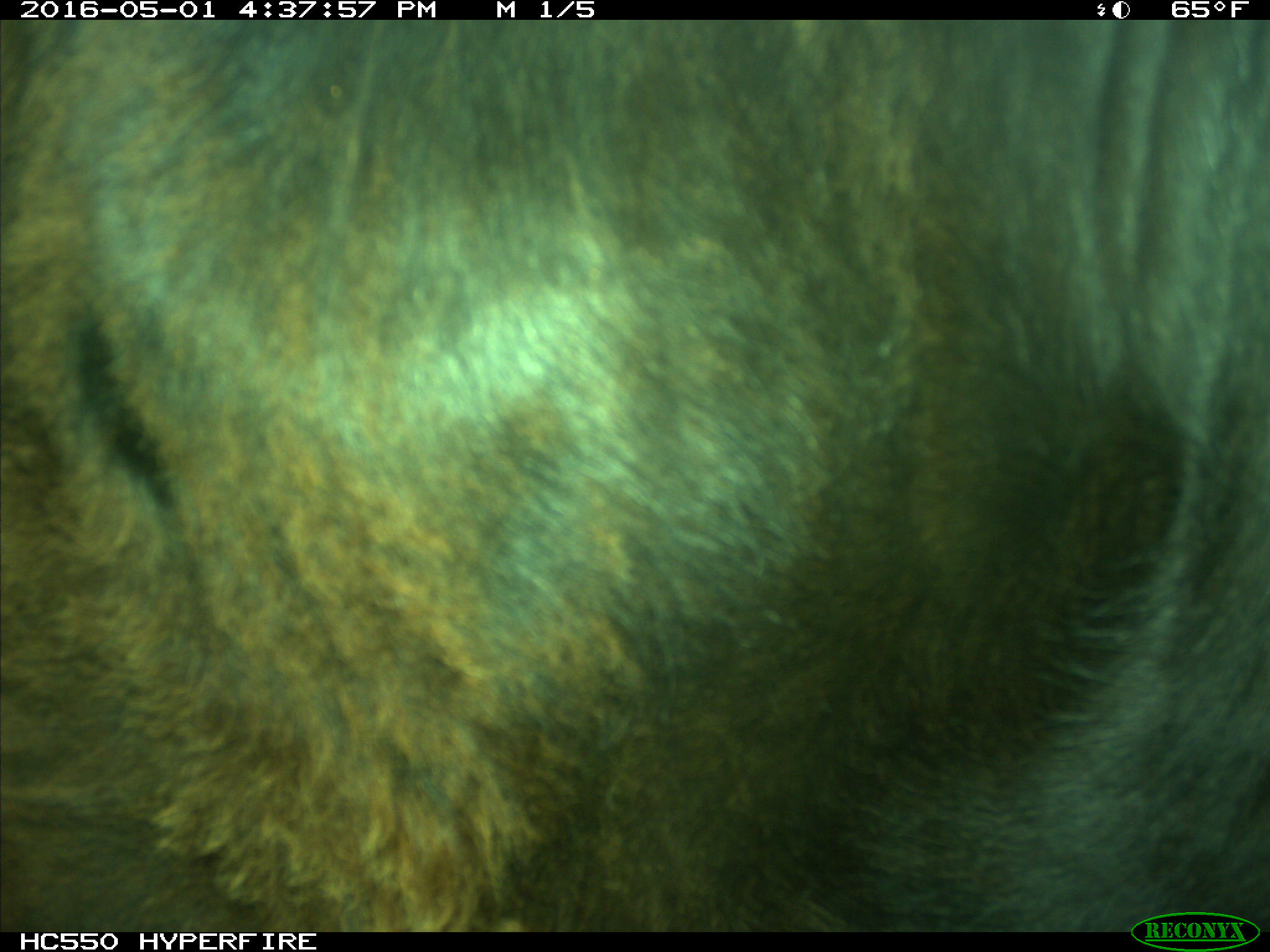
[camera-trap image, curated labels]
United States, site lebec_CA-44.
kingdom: Animalia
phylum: Chordata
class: Mammalia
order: Artiodactyla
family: Bovidae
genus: Bos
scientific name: Bos taurus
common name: domestic cow